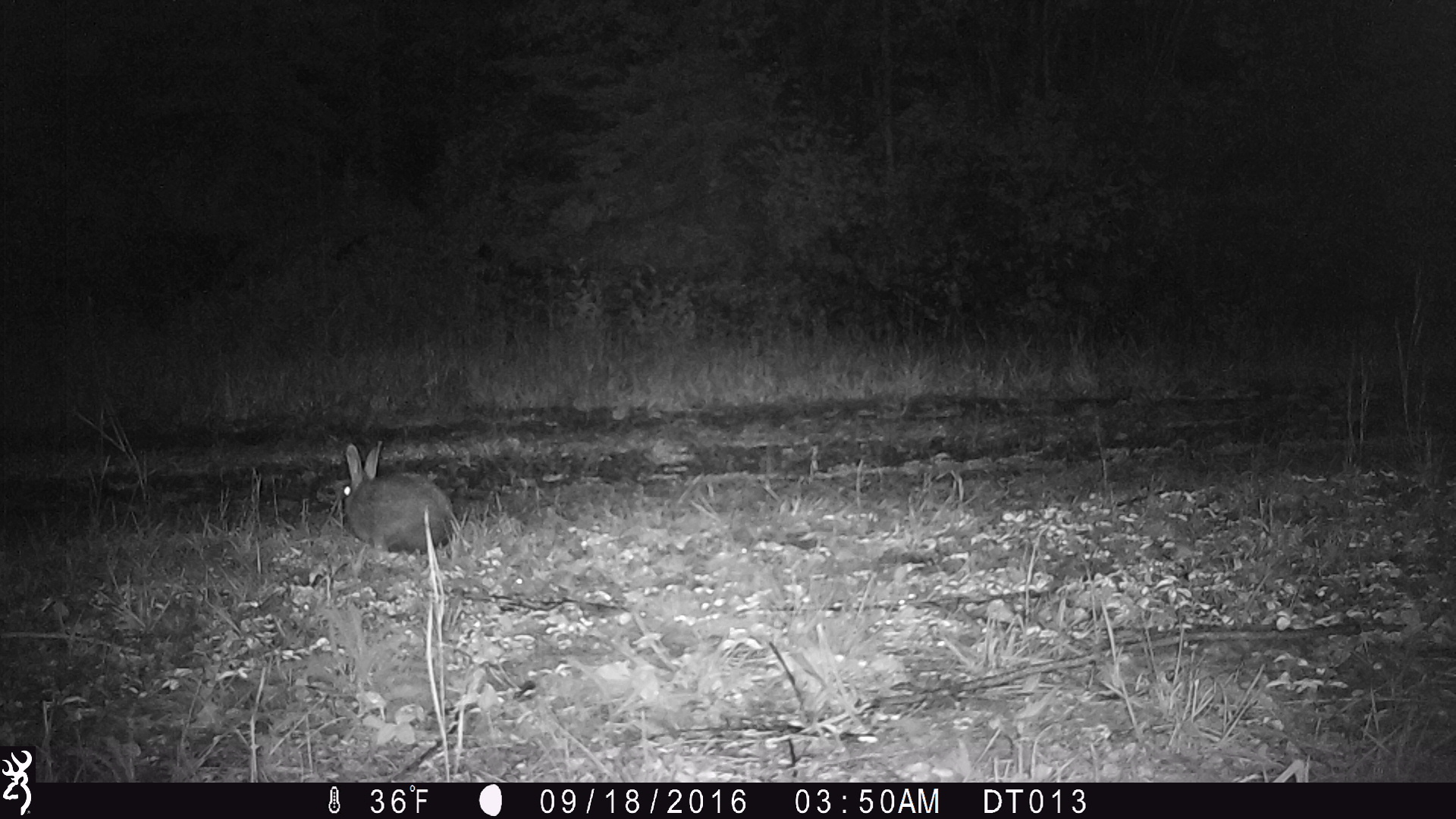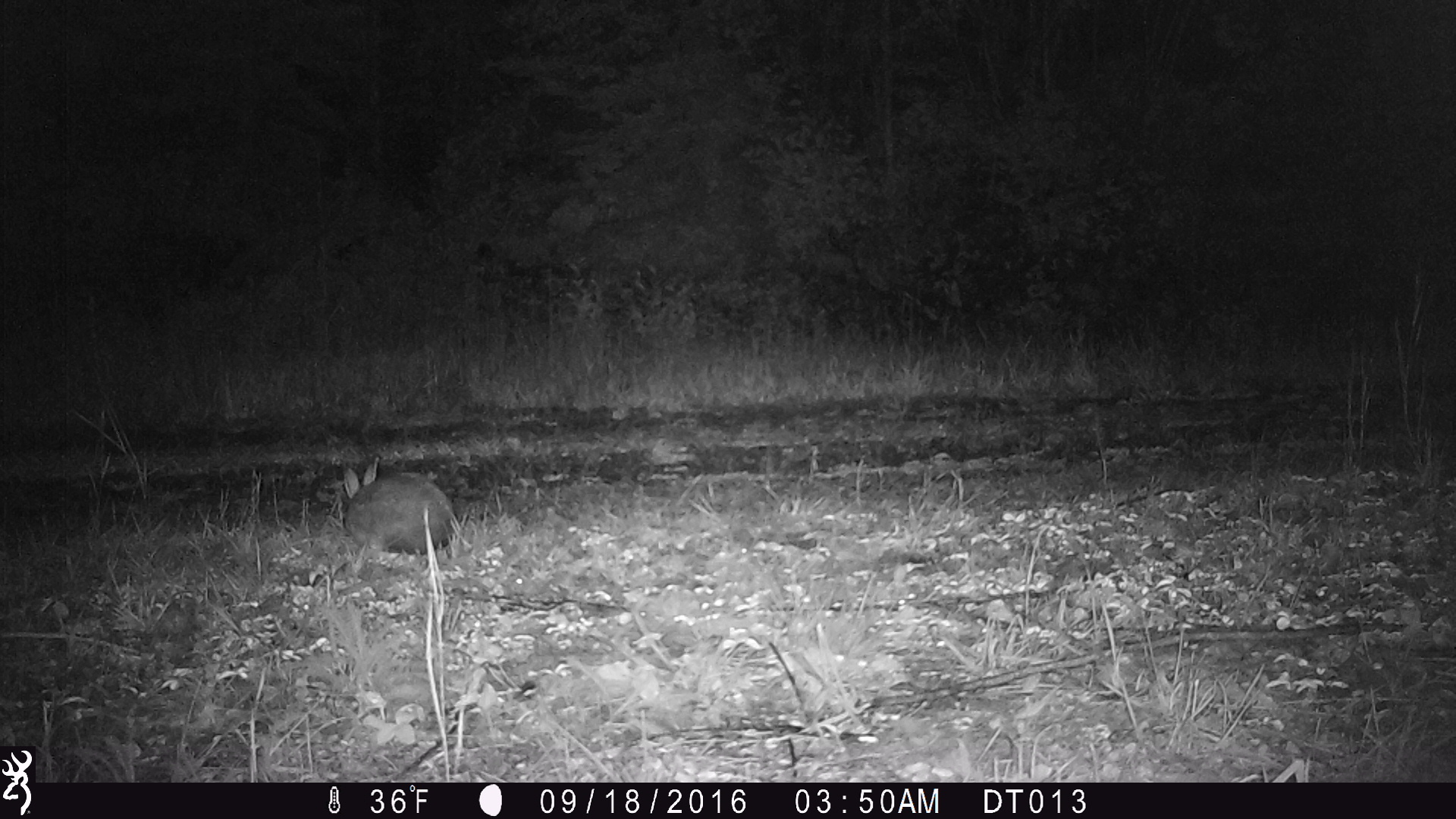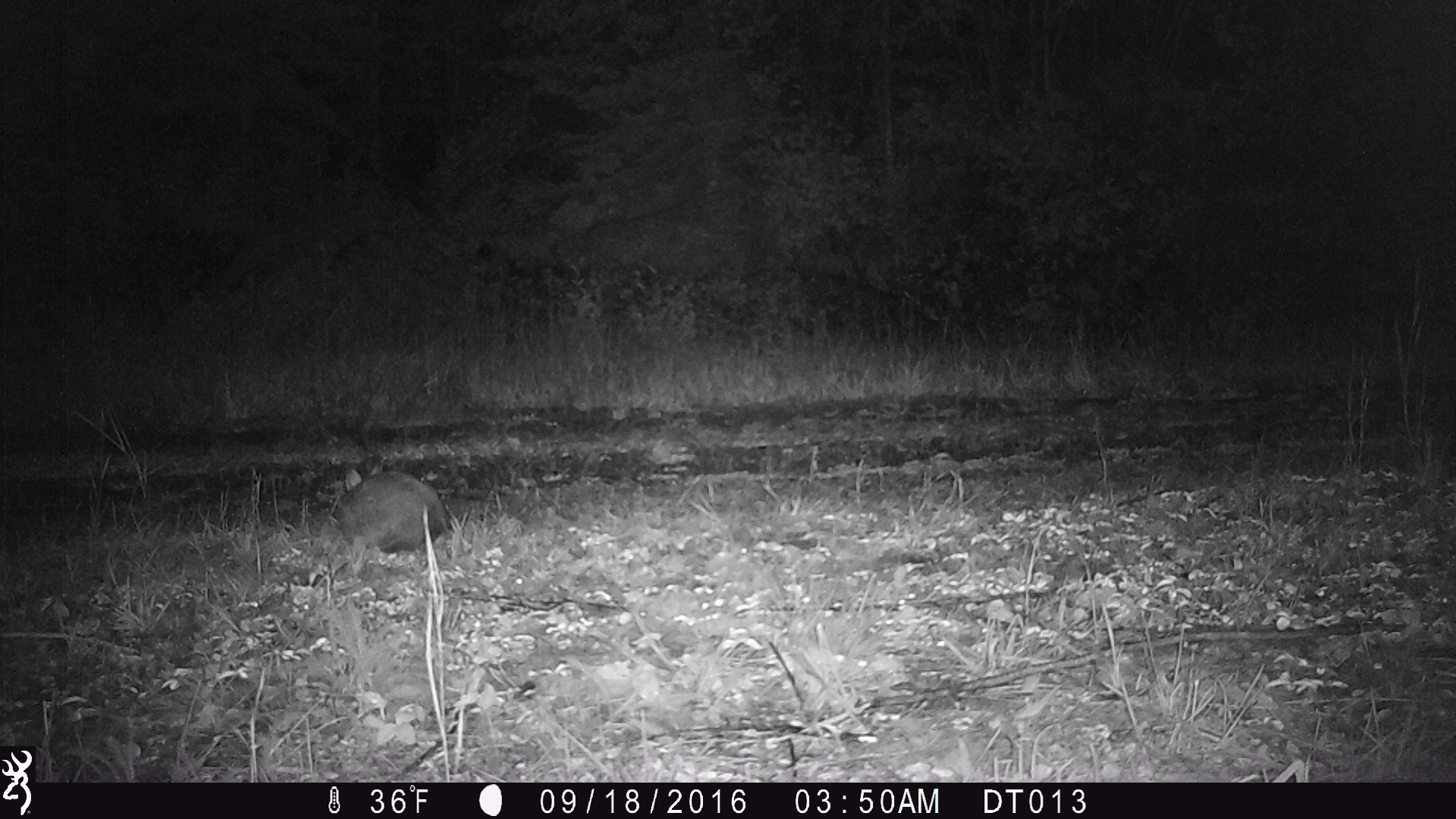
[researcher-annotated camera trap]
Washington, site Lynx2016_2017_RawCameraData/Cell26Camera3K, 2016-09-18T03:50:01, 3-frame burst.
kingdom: Animalia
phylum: Chordata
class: Mammalia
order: Lagomorpha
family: Leporidae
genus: Lepus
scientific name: Lepus americanus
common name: snowshoe hare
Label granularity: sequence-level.